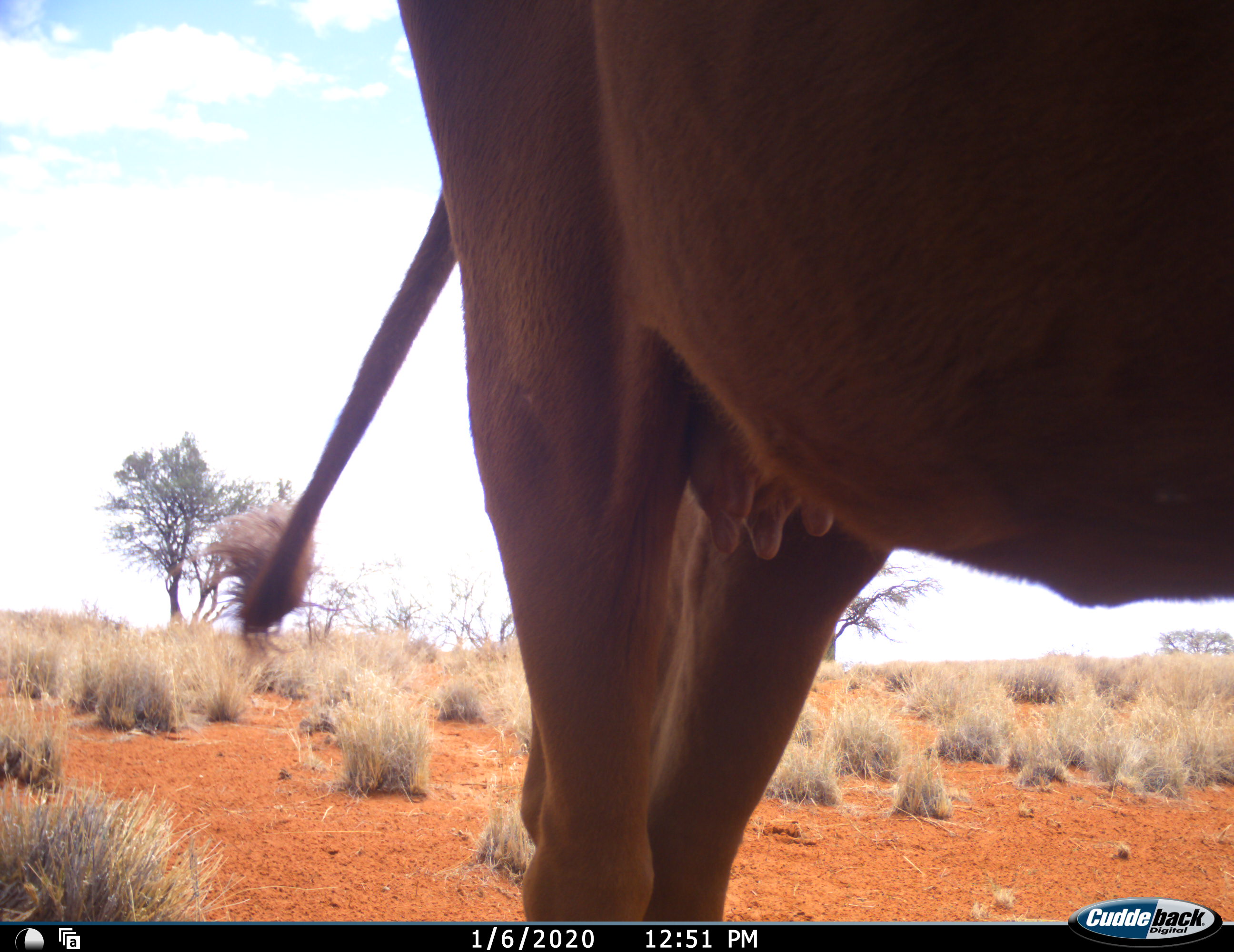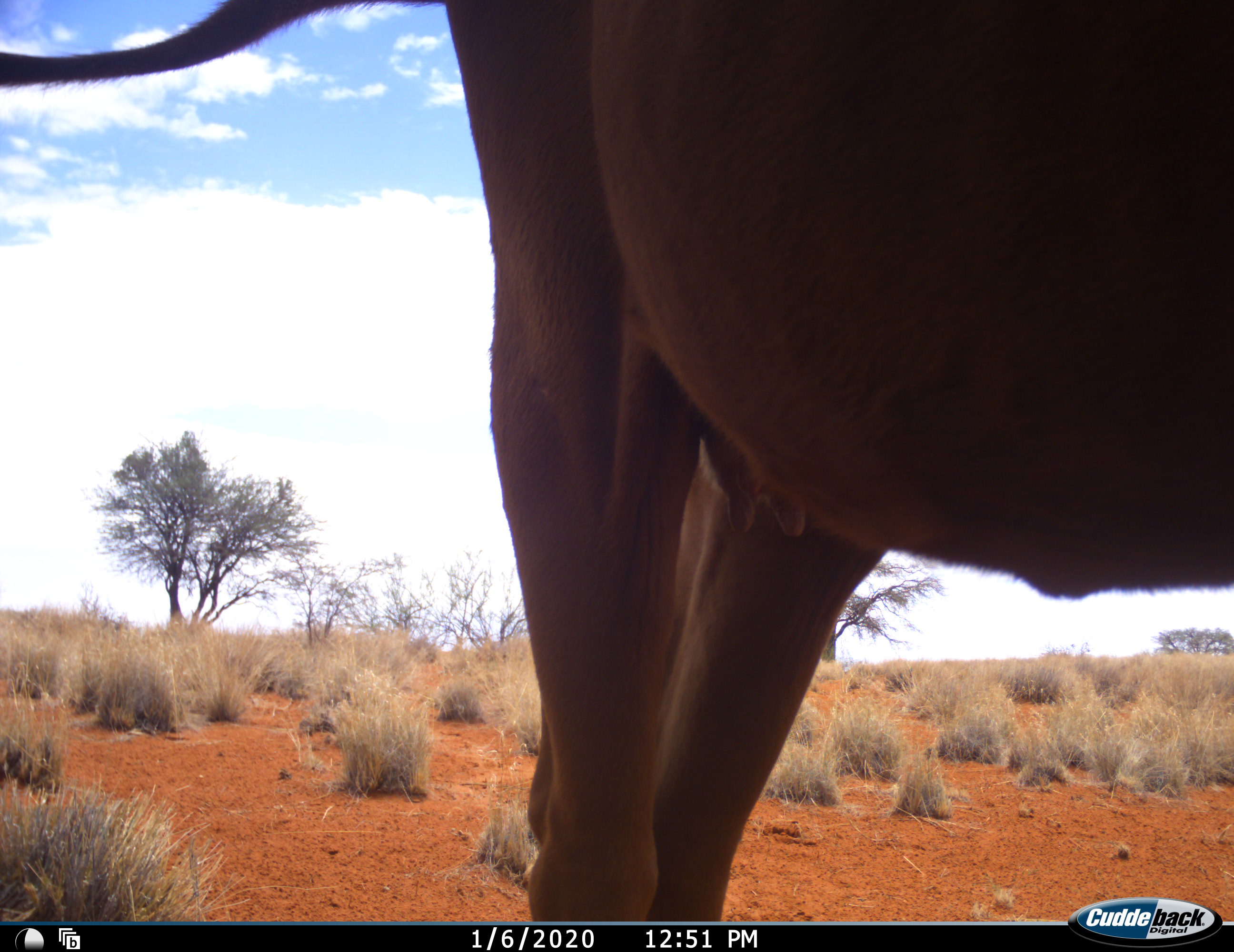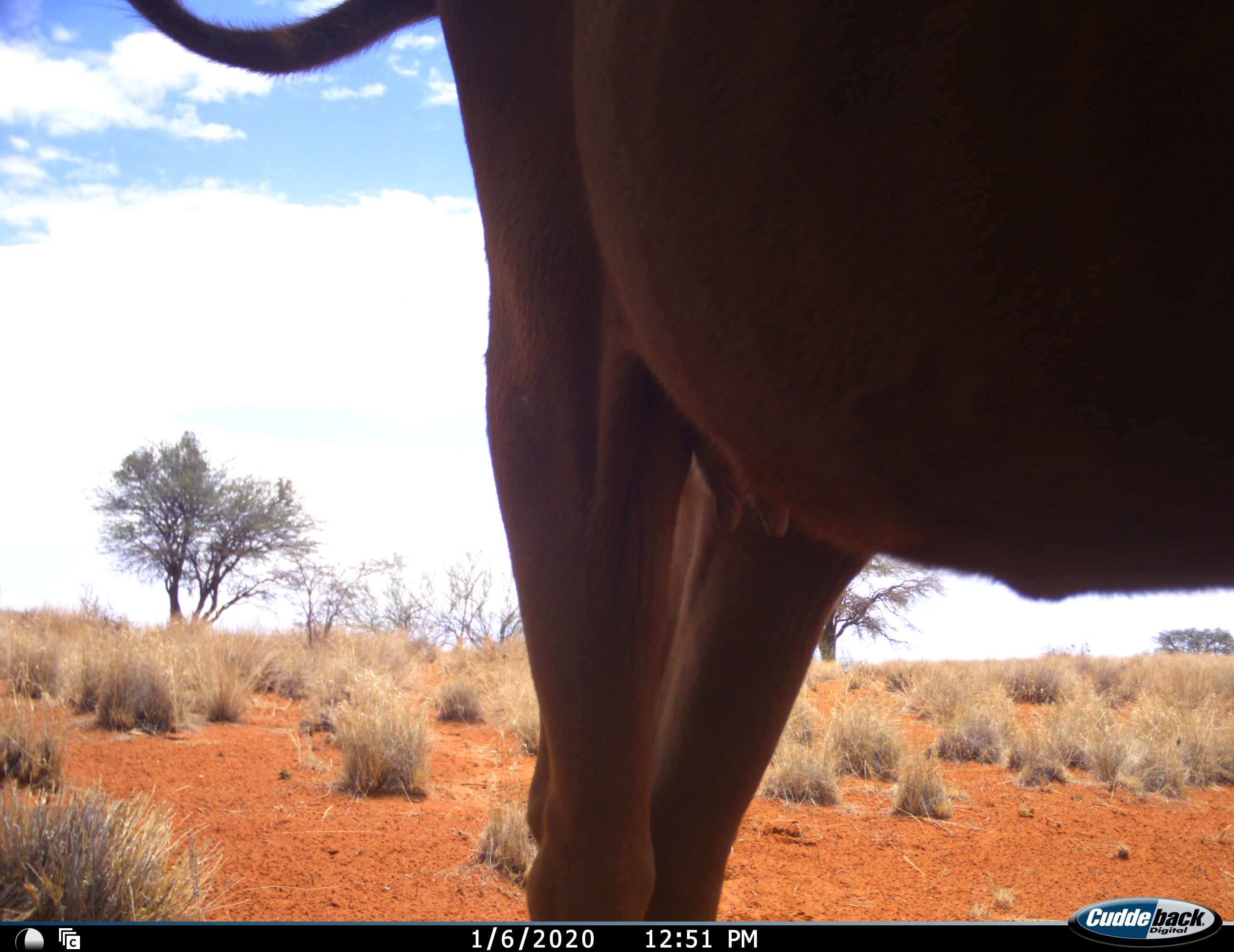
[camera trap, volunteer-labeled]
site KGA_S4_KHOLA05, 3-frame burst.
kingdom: Animalia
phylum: Chordata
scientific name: Vertebrata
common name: domestic animal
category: domesticanimal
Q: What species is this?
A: Domesticanimal (domestic animal) (Vertebrata).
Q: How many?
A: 1.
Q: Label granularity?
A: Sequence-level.